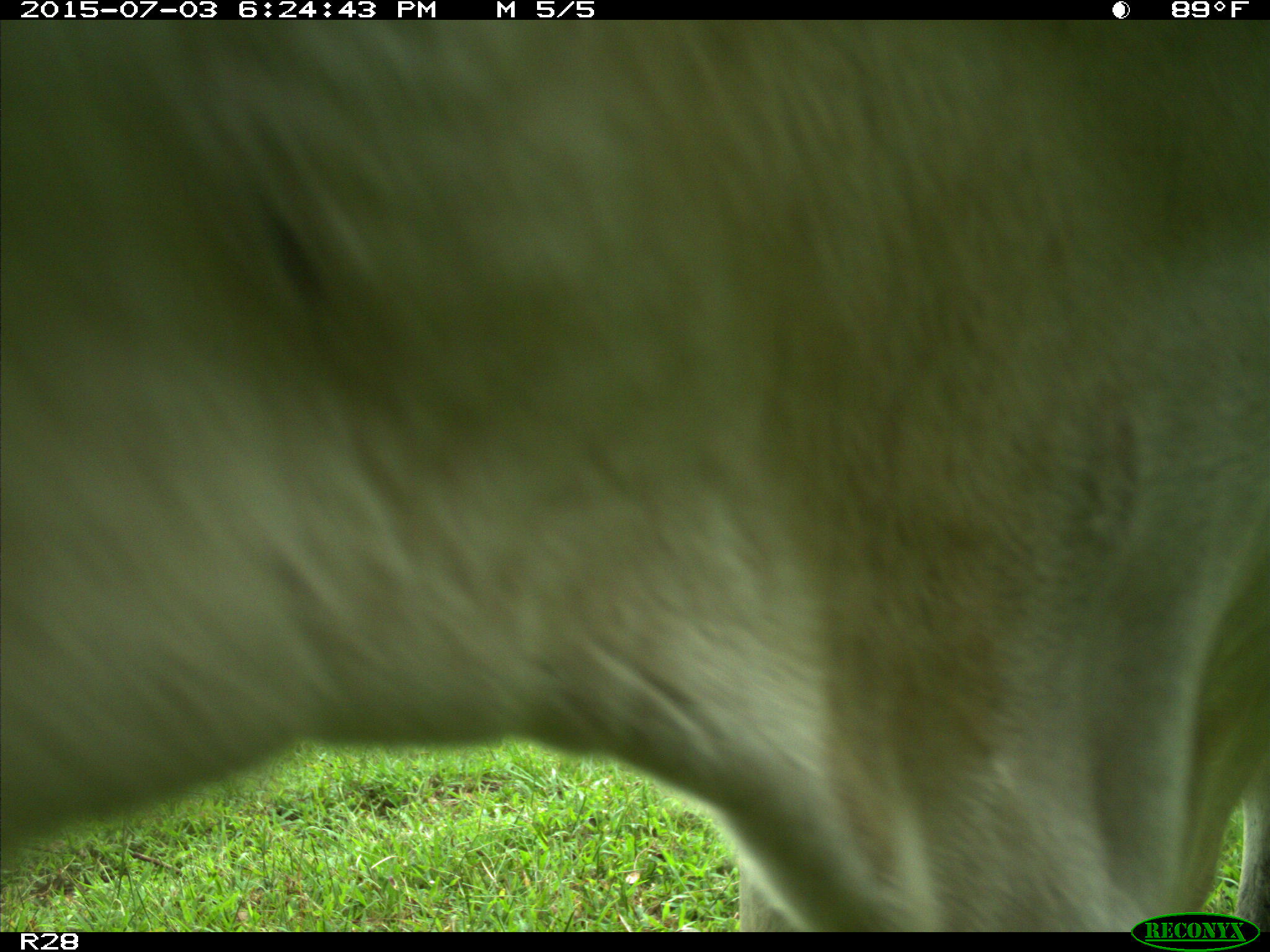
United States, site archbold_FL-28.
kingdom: Animalia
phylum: Chordata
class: Mammalia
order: Artiodactyla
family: Bovidae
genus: Bos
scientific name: Bos taurus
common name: domestic cow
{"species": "Bos taurus (domestic cow)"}